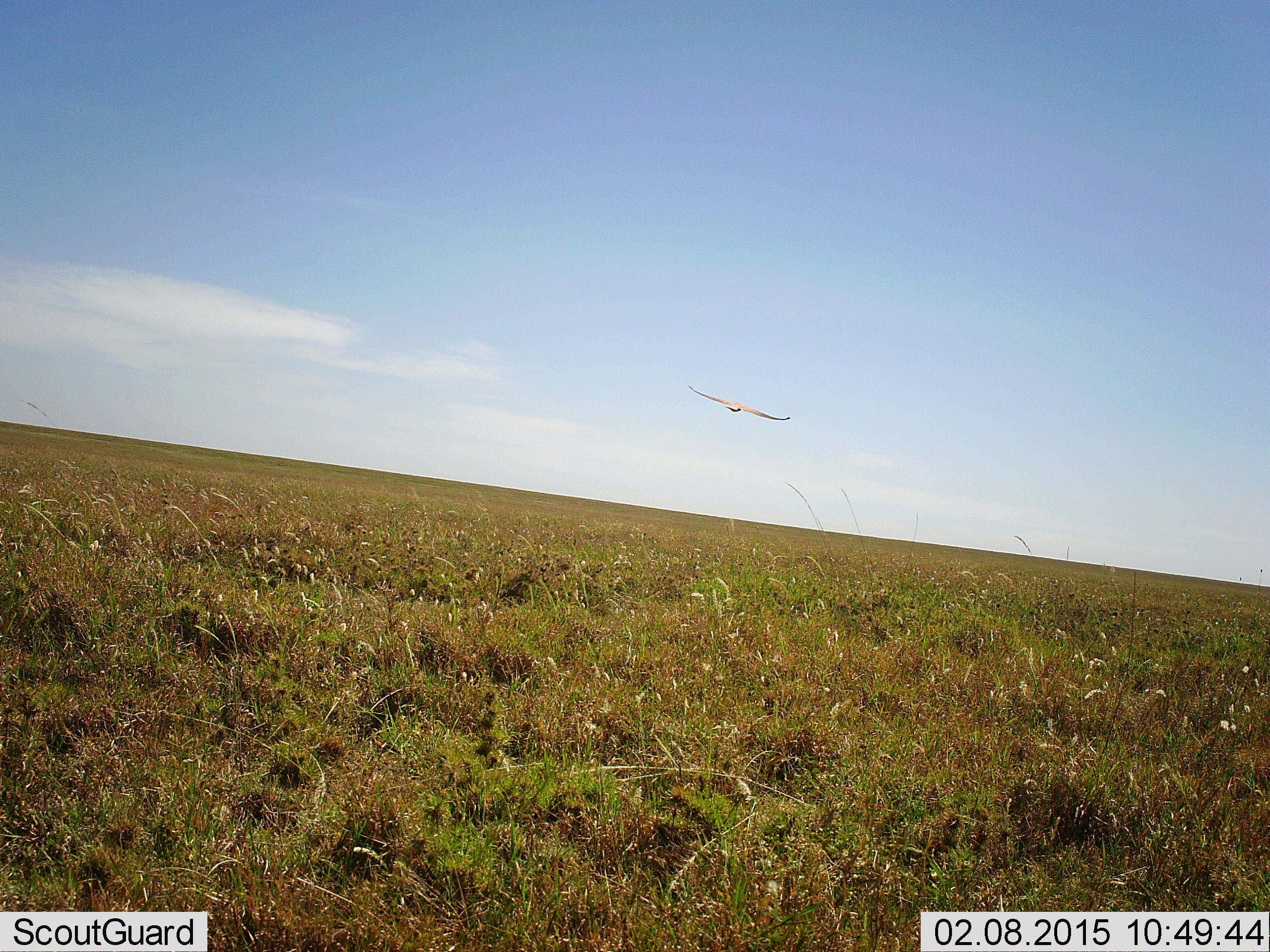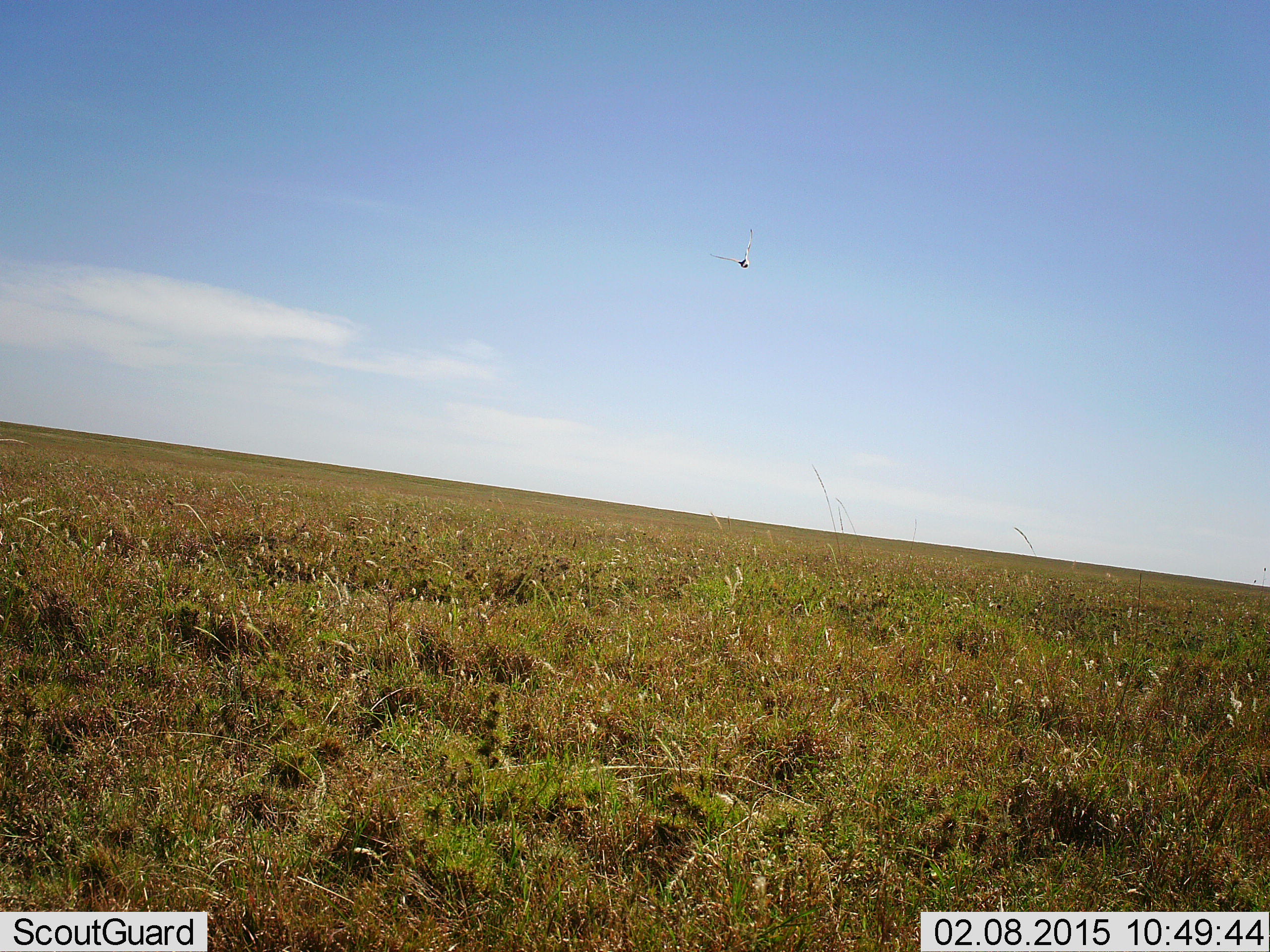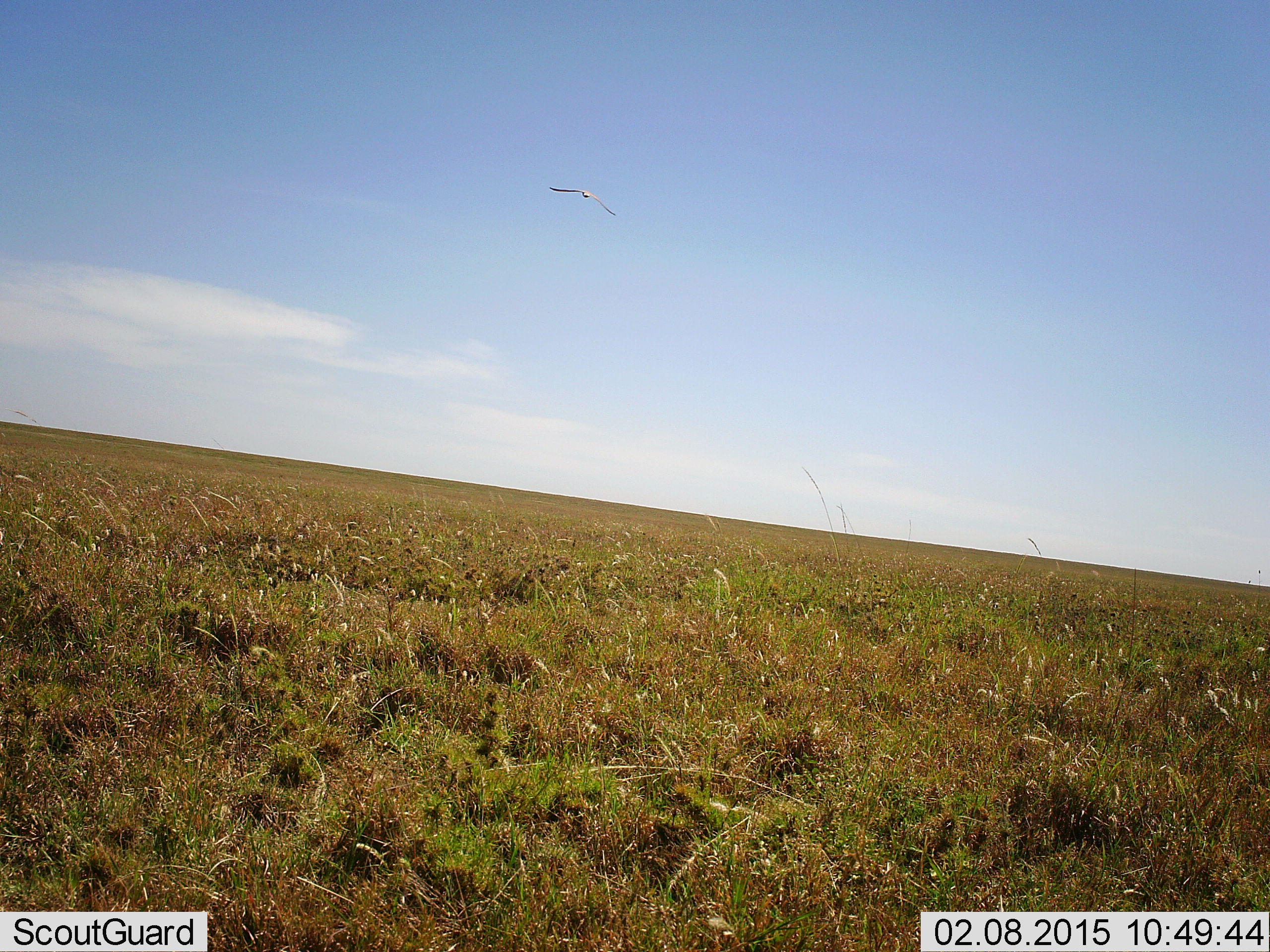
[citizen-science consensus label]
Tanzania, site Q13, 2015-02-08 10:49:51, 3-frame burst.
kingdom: Animalia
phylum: Chordata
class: Aves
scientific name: Aves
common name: bird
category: otherbird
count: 1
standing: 0%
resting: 0%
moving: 100%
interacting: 0%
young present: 11%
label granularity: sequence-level